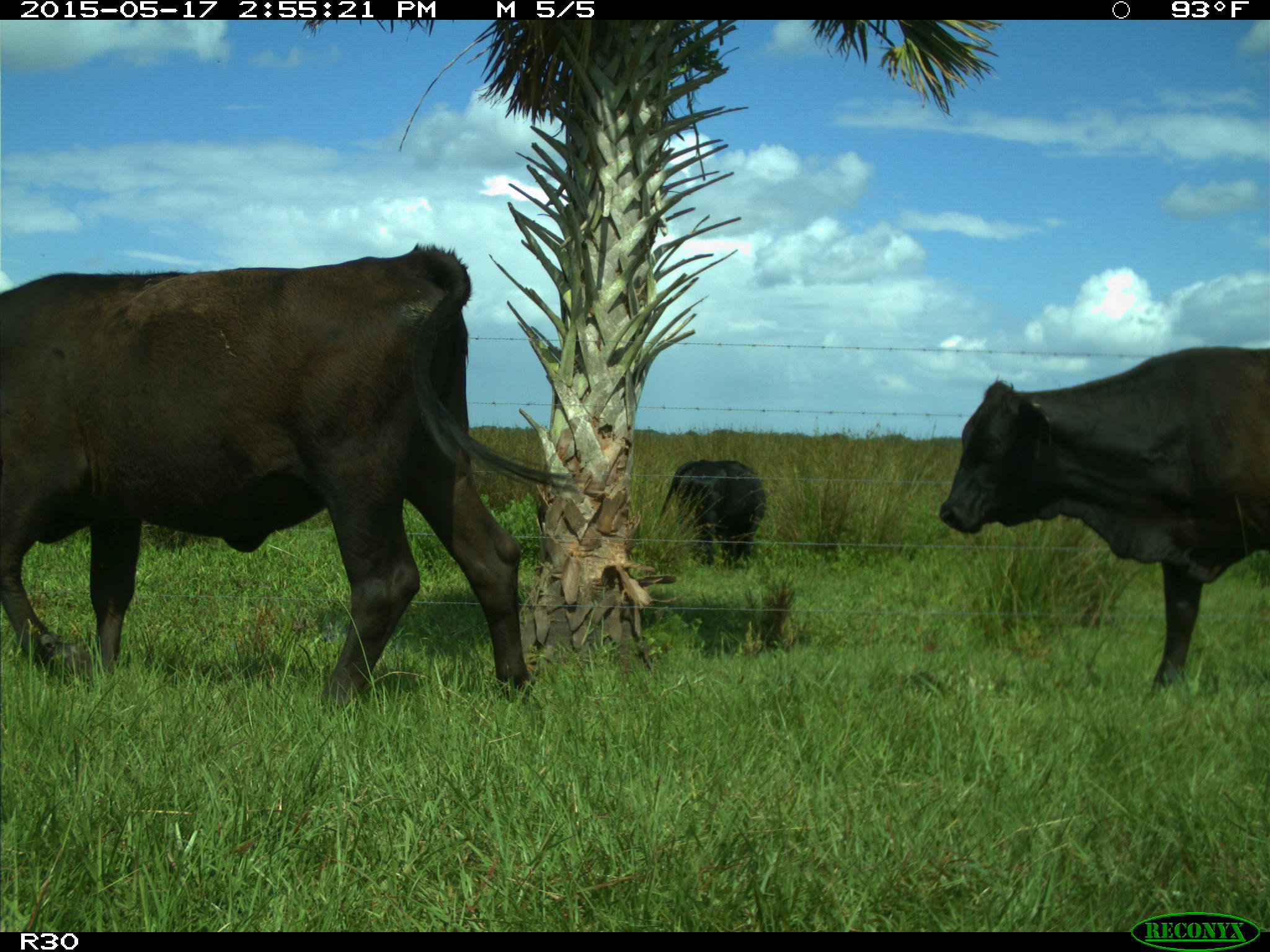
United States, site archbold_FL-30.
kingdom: Animalia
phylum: Chordata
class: Mammalia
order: Artiodactyla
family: Bovidae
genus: Bos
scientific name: Bos taurus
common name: domestic cow